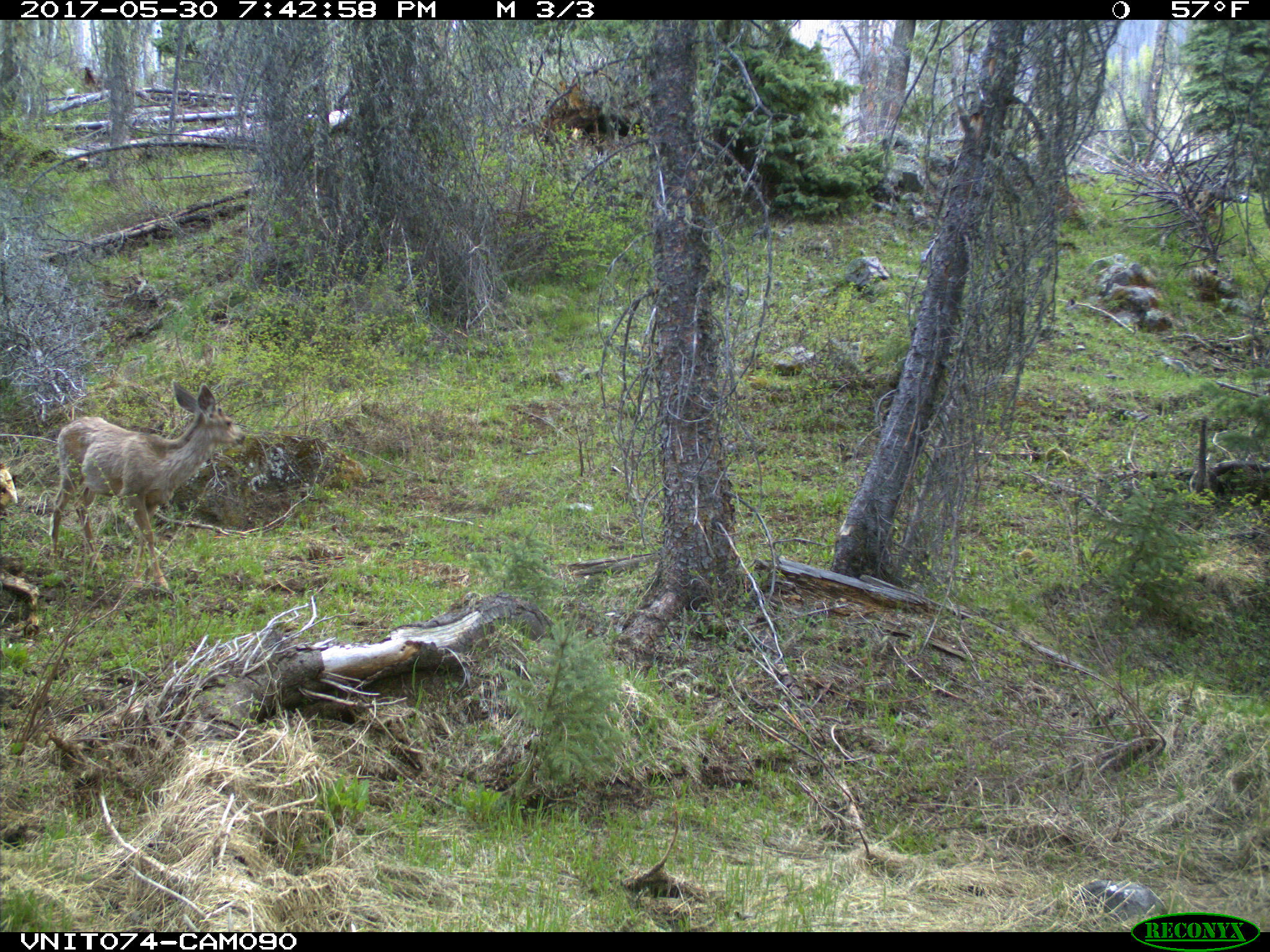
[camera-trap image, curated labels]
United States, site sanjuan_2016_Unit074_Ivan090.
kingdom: Animalia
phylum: Chordata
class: Mammalia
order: Artiodactyla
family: Cervidae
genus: Odocoileus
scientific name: Odocoileus hemionus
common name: mule deer